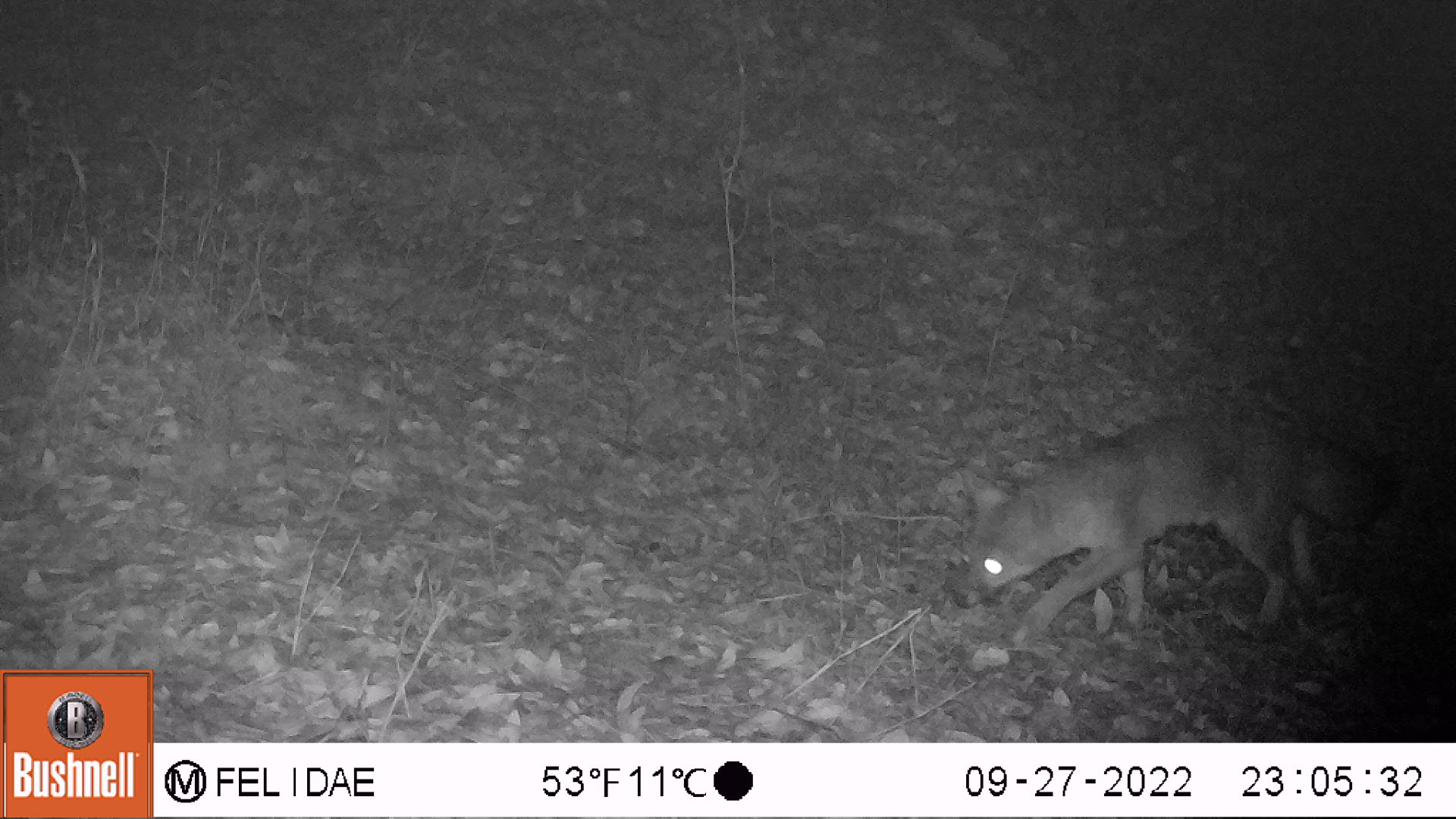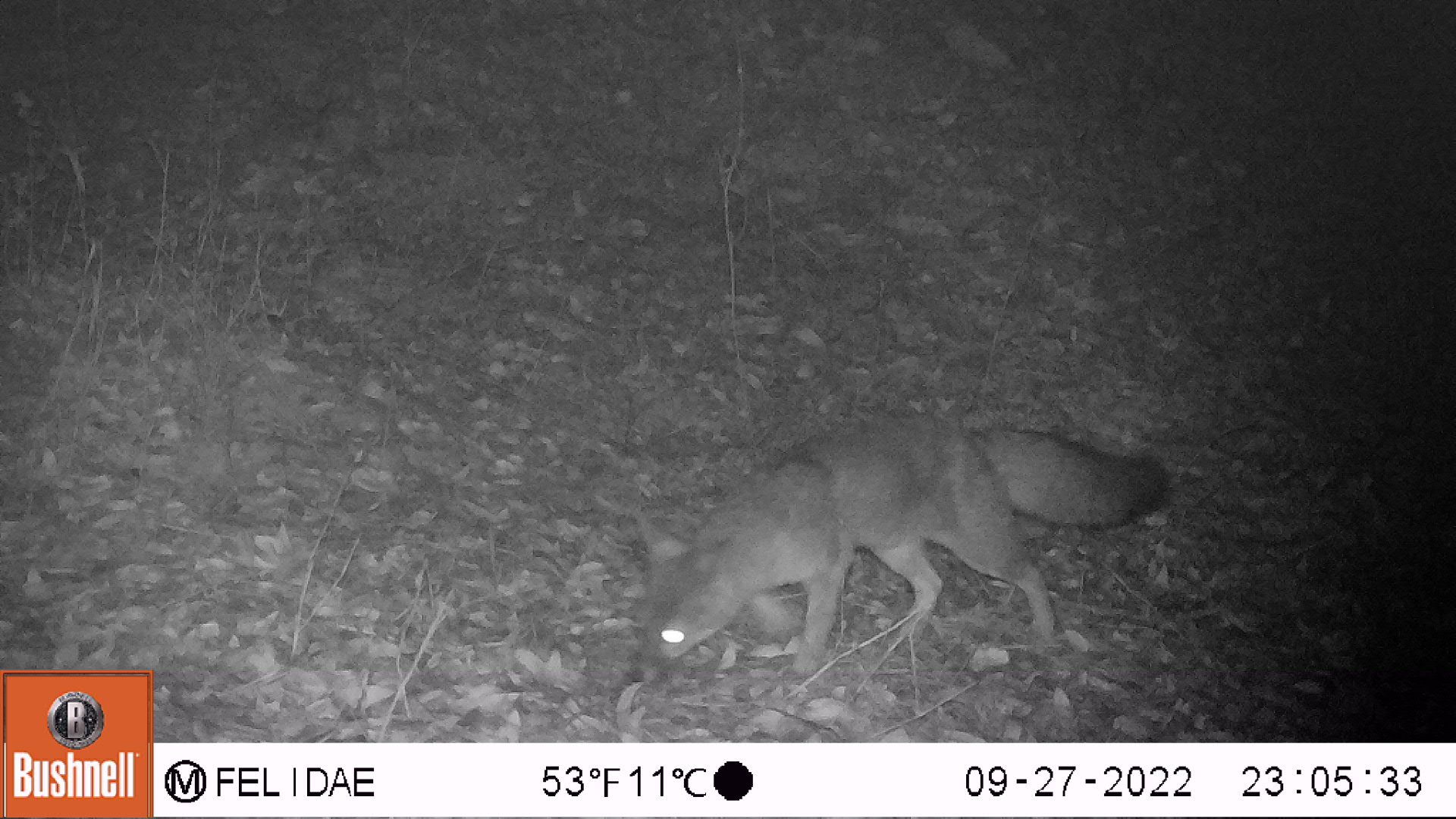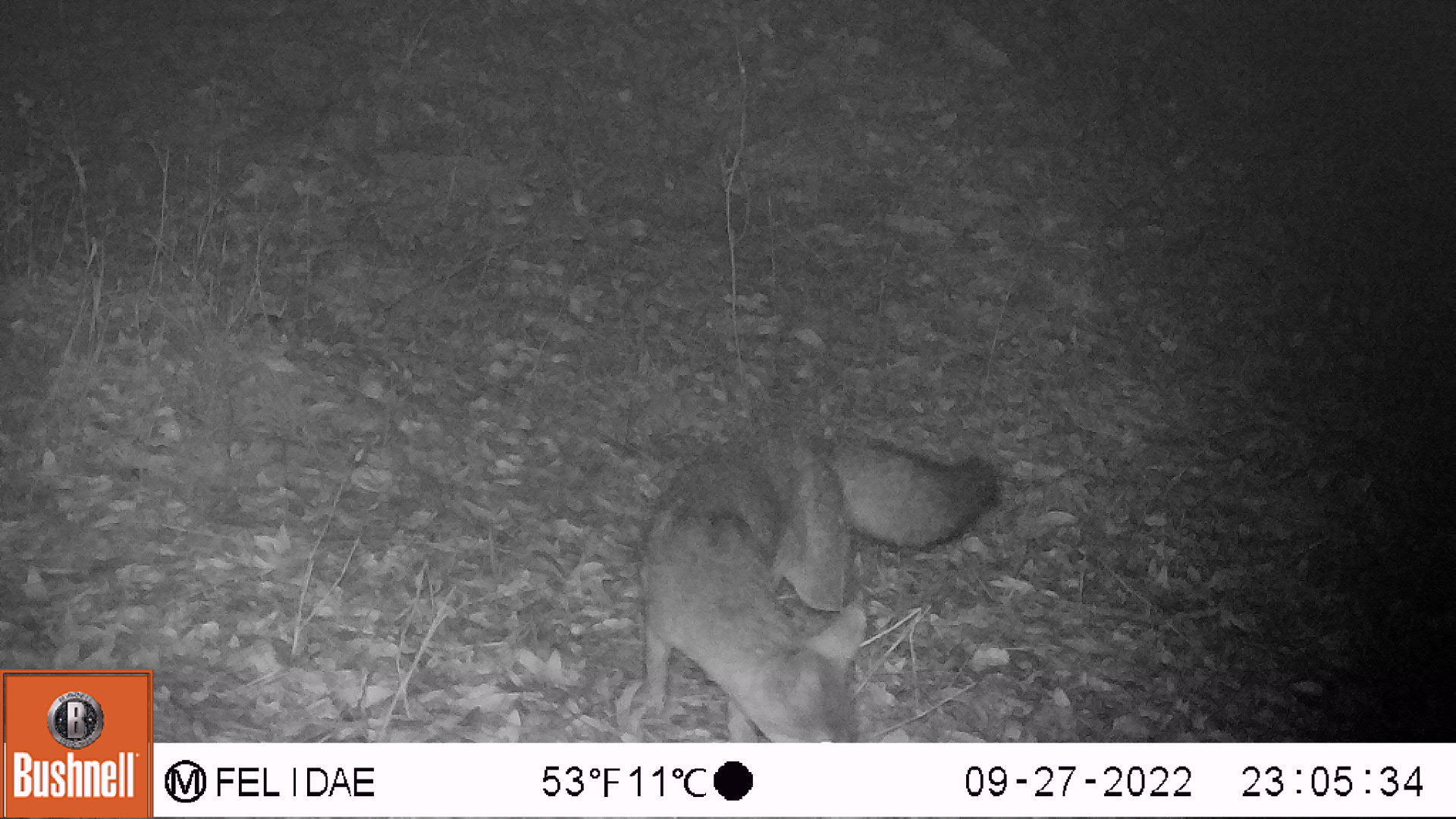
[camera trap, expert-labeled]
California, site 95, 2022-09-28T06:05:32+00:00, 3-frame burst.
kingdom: Animalia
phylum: Chordata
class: Mammalia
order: Carnivora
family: Canidae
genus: Urocyon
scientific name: Urocyon cinereoargenteus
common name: gray fox